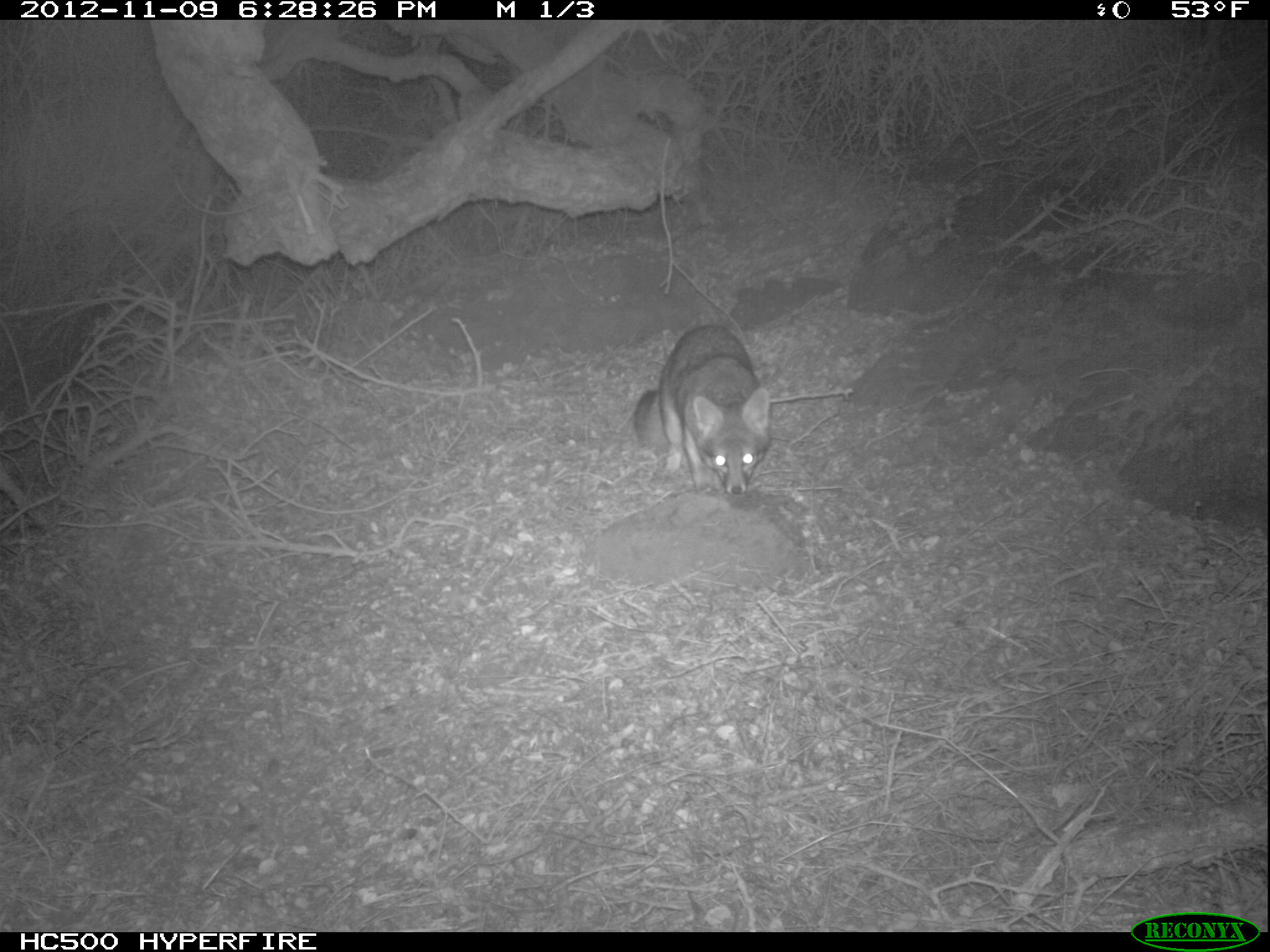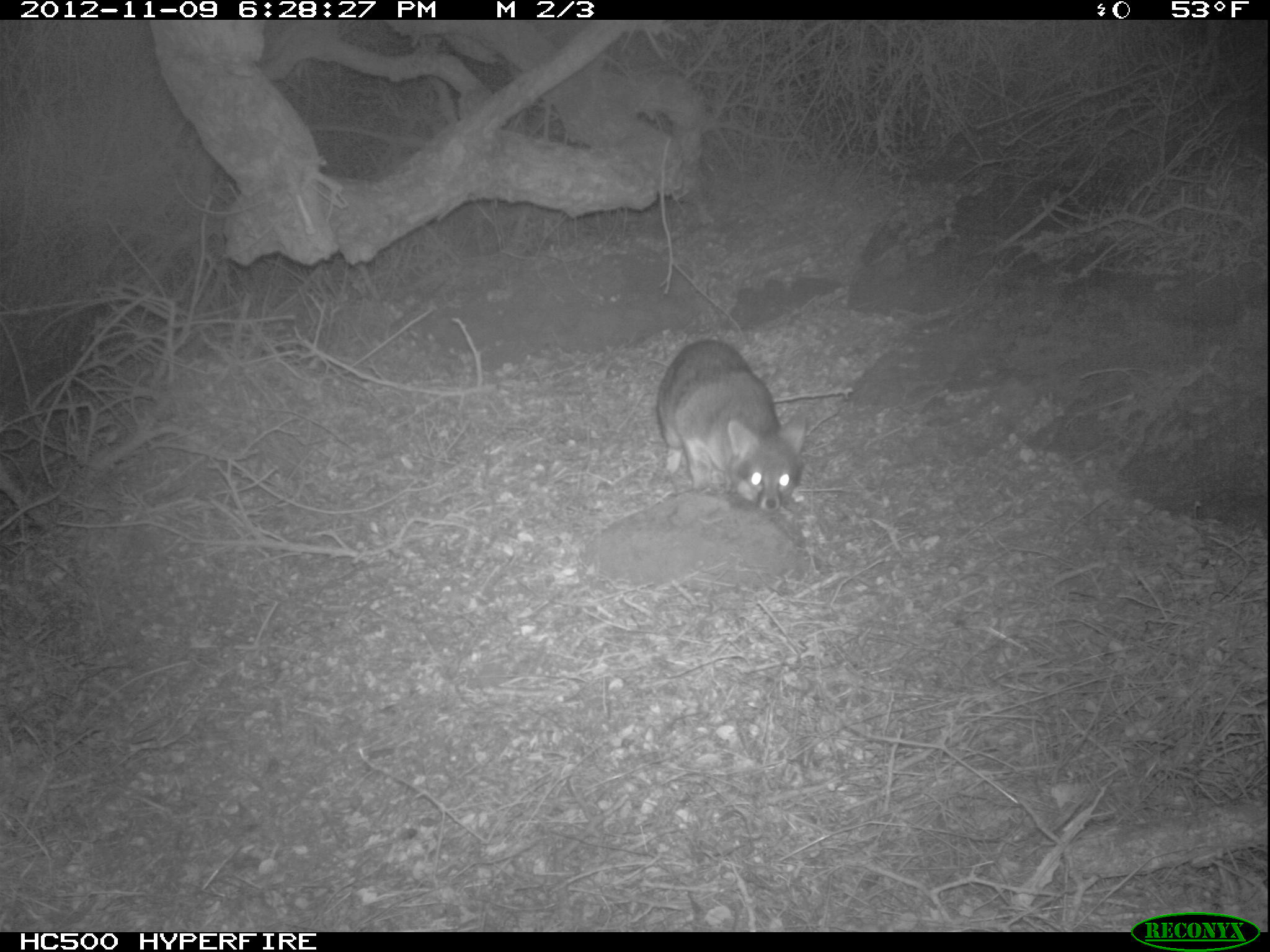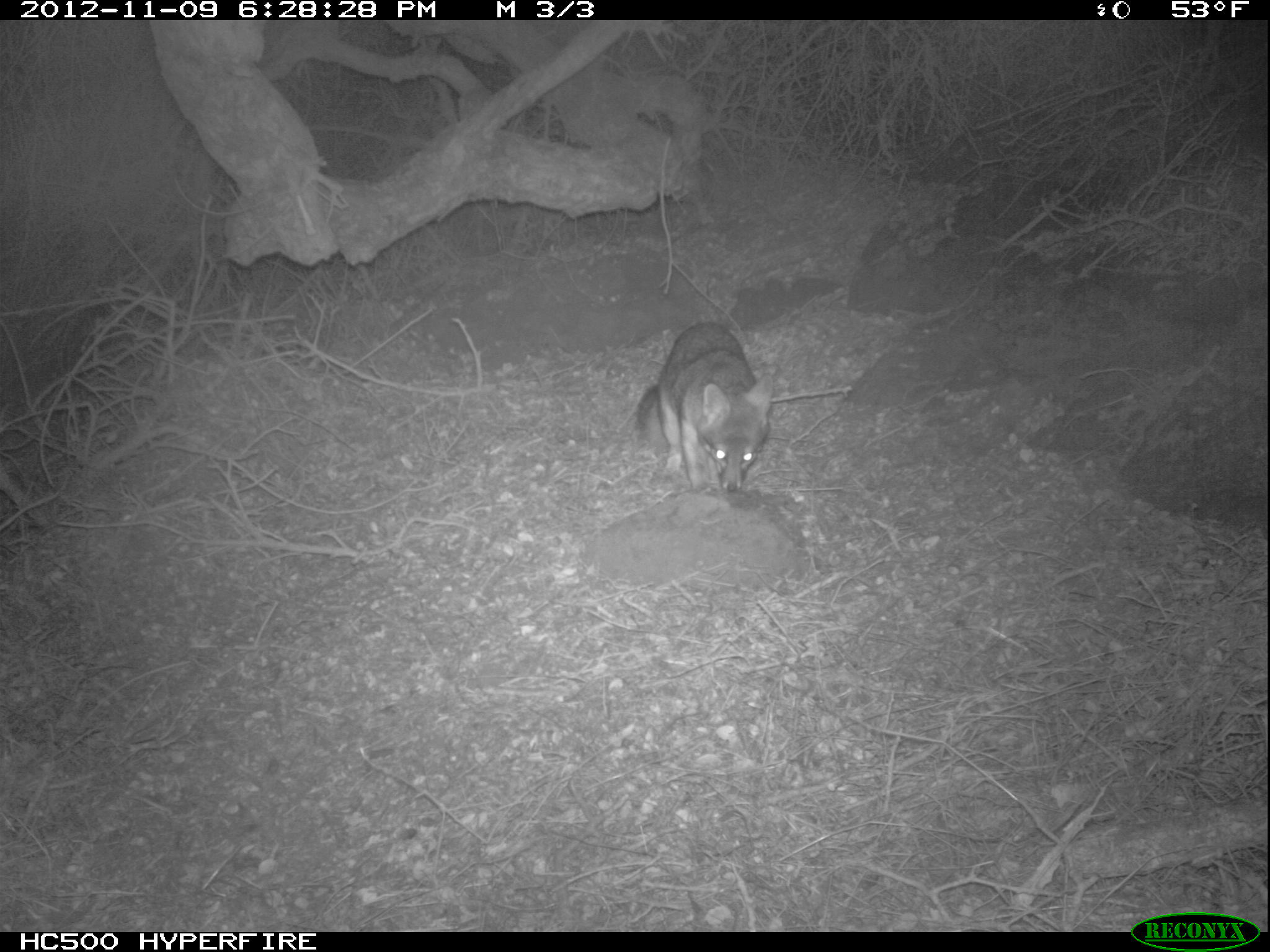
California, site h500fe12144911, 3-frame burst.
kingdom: Animalia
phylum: Chordata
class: Mammalia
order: Carnivora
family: Canidae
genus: Urocyon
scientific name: Urocyon littoralis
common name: island fox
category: fox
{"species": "fox (island fox) (Urocyon littoralis)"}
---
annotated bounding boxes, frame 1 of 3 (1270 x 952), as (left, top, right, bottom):
fox: (632, 324, 771, 495)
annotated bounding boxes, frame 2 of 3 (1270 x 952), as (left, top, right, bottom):
fox: (655, 339, 808, 513)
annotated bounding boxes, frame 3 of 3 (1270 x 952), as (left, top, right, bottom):
fox: (637, 322, 773, 490)